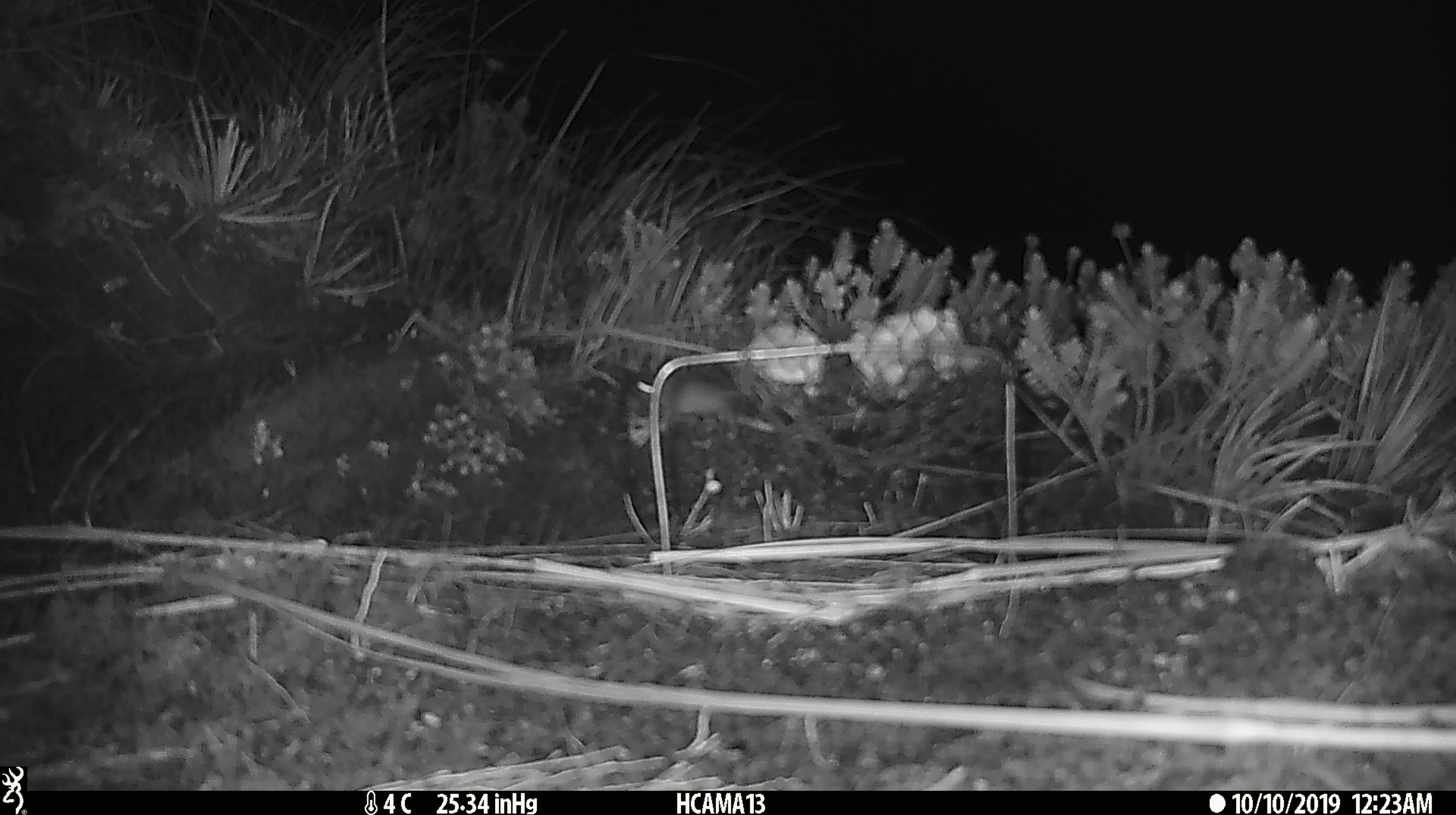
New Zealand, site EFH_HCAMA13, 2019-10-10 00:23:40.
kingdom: Animalia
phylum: Chordata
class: Mammalia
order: Rodentia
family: Muridae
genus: Mus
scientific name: Mus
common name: mouse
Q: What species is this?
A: Mouse (Mus).